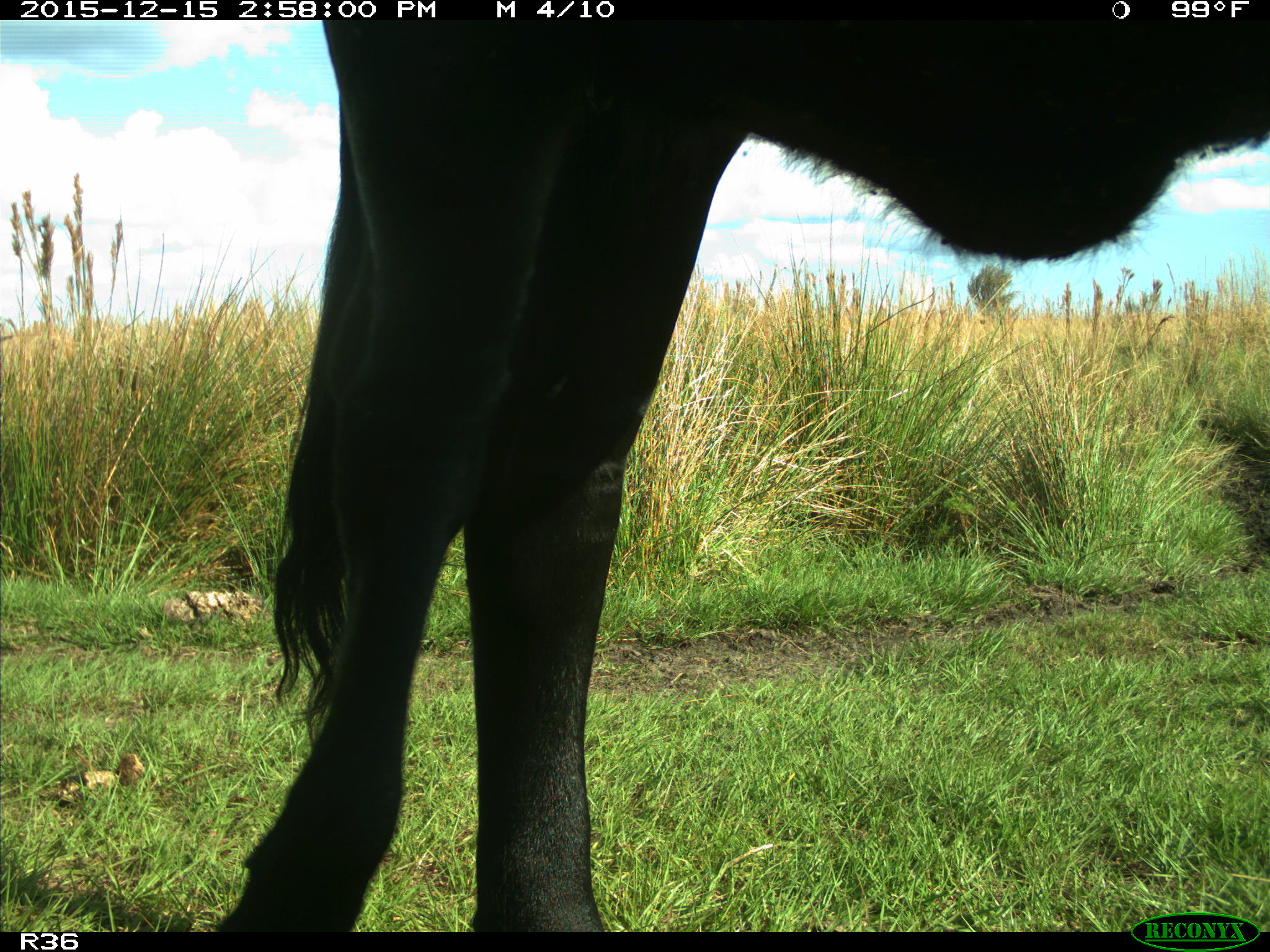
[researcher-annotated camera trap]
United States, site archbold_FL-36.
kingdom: Animalia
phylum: Chordata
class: Mammalia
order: Artiodactyla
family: Bovidae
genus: Bos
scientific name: Bos taurus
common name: domestic cow